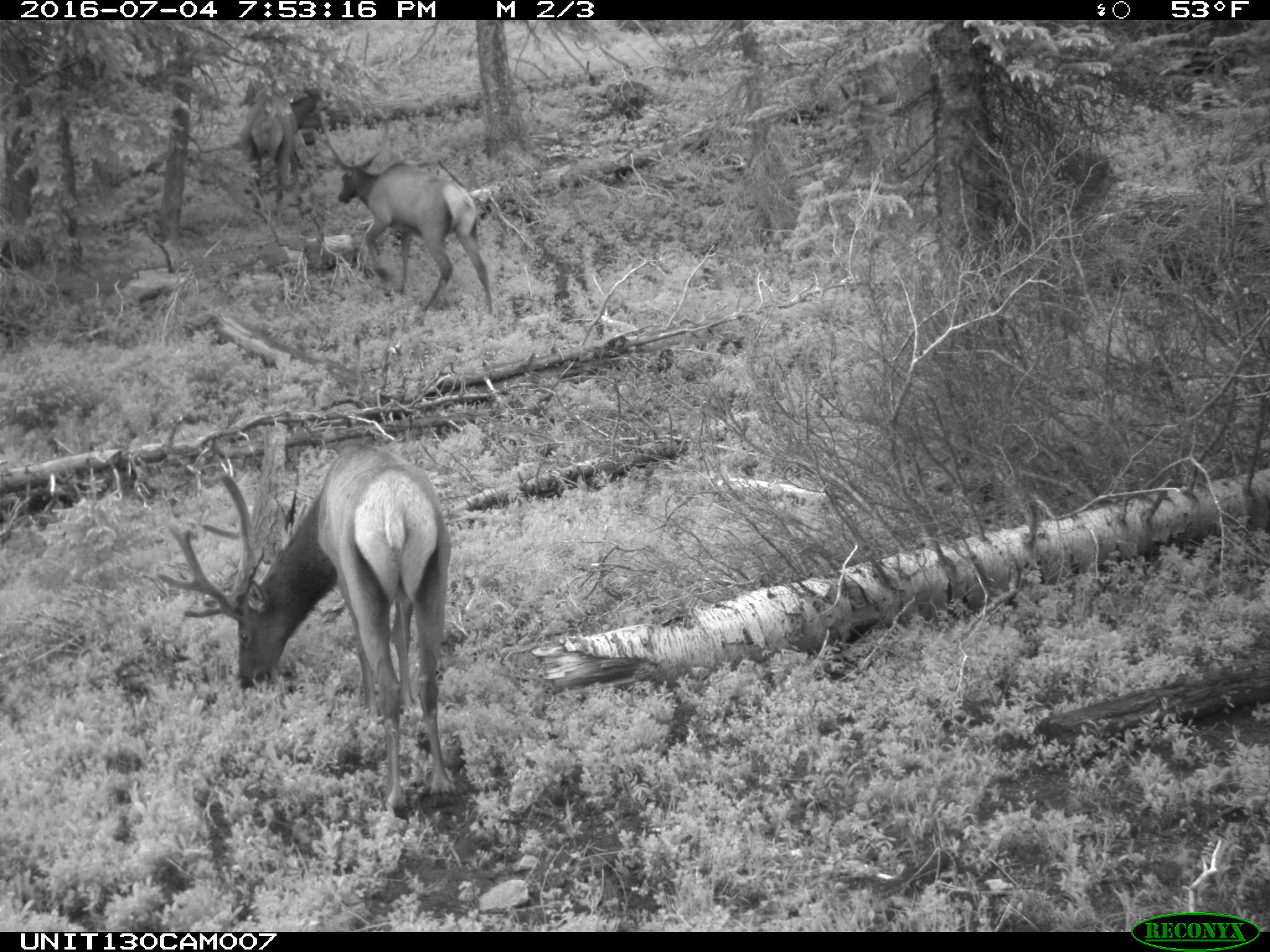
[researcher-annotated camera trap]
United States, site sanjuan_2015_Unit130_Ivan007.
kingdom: Animalia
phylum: Chordata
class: Mammalia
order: Artiodactyla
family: Cervidae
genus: Cervus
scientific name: Cervus elaphus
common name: red deer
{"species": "Cervus elaphus (red deer)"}